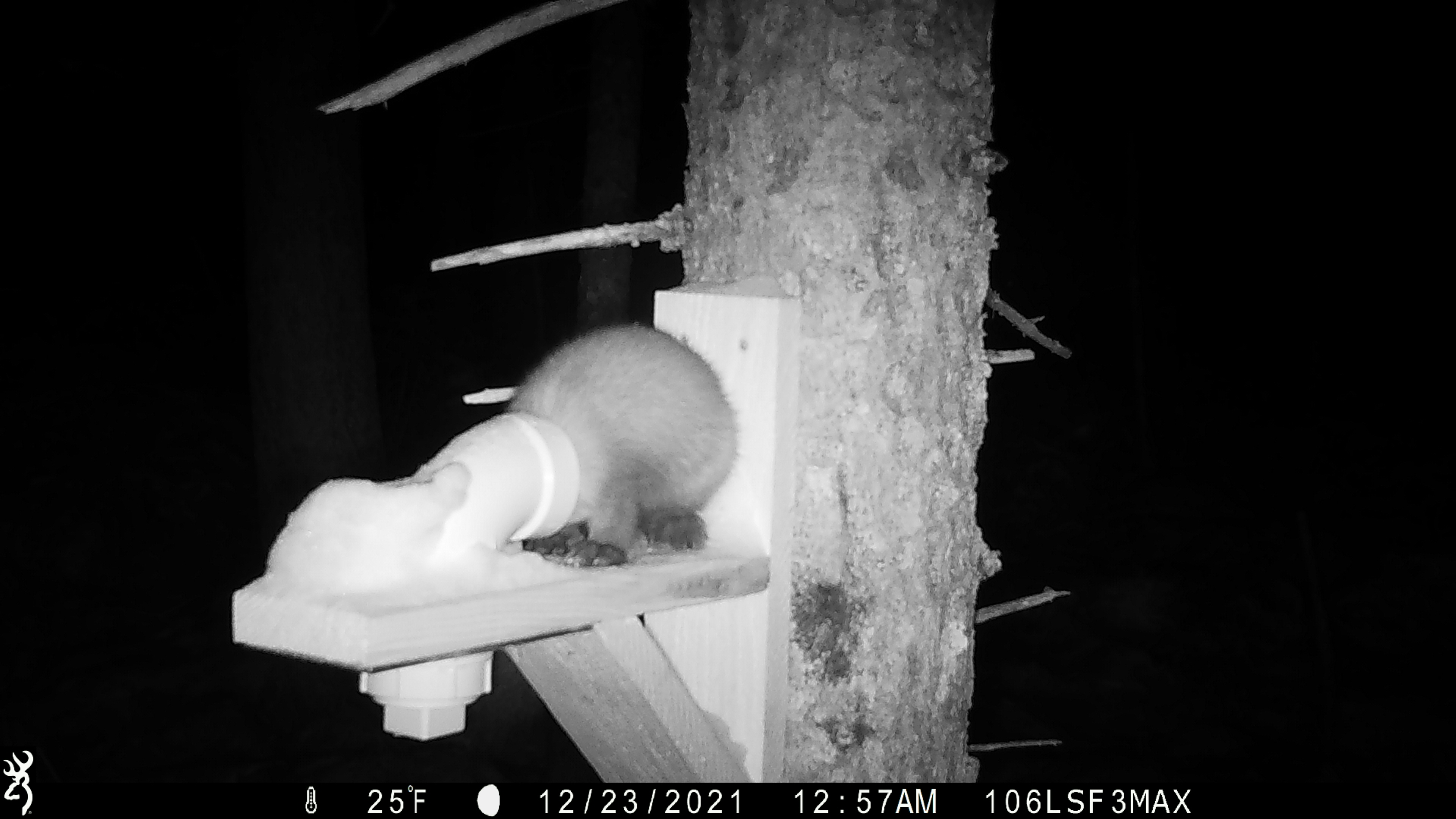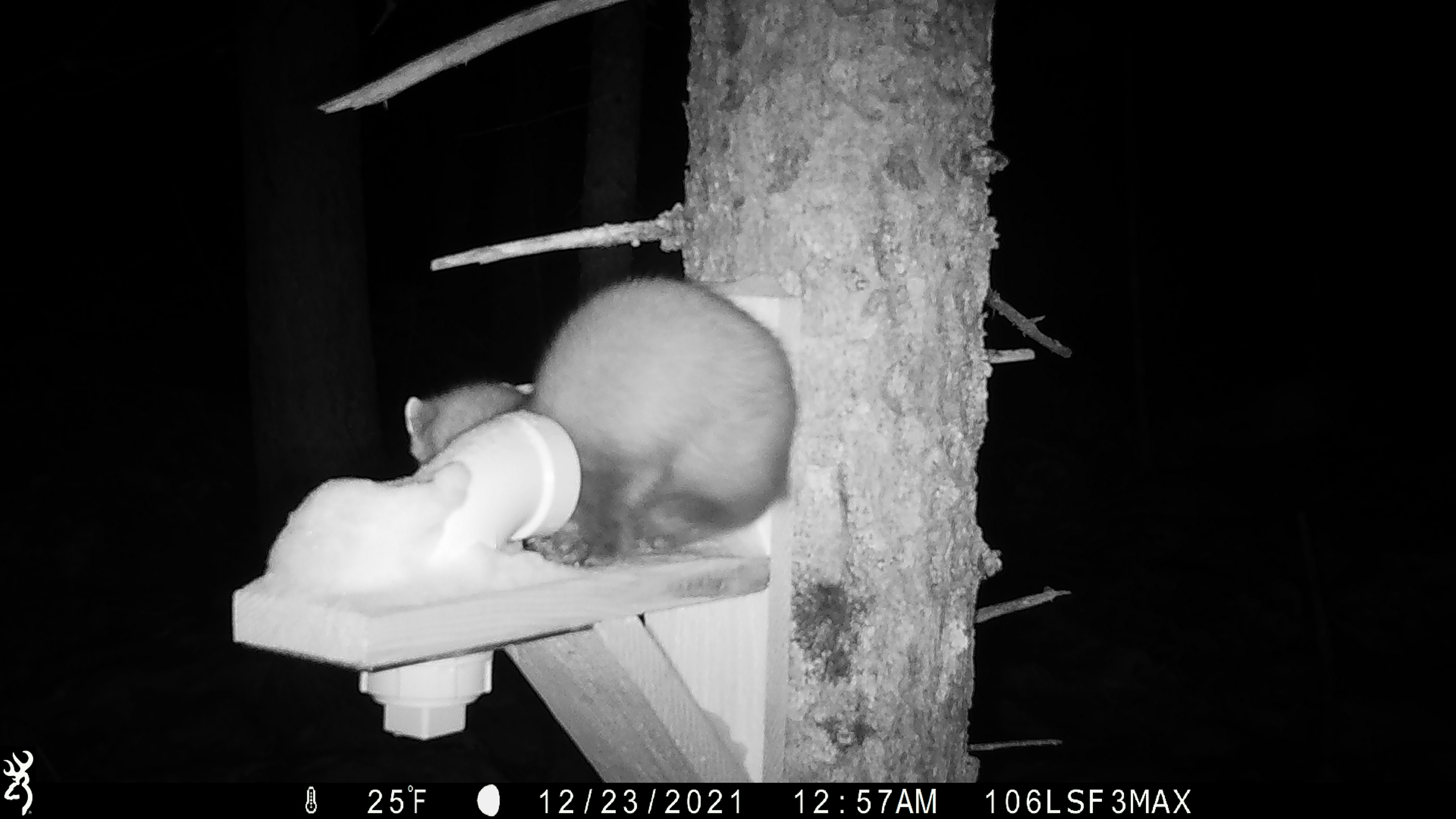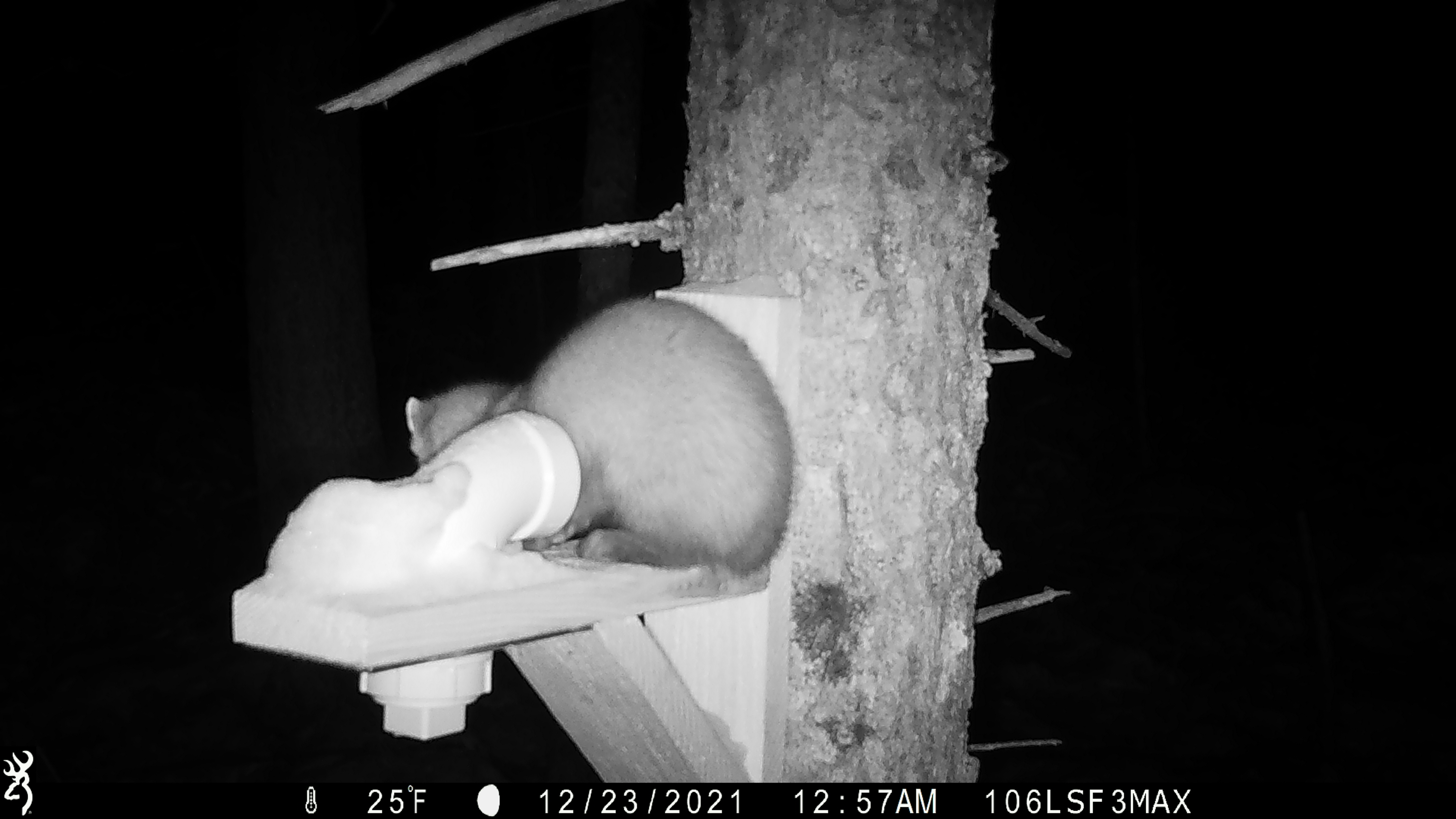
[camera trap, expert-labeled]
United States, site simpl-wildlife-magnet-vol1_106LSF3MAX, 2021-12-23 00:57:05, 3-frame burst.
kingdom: Animalia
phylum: Chordata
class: Mammalia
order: Carnivora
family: Mustelidae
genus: Martes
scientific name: Martes americana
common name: american marten